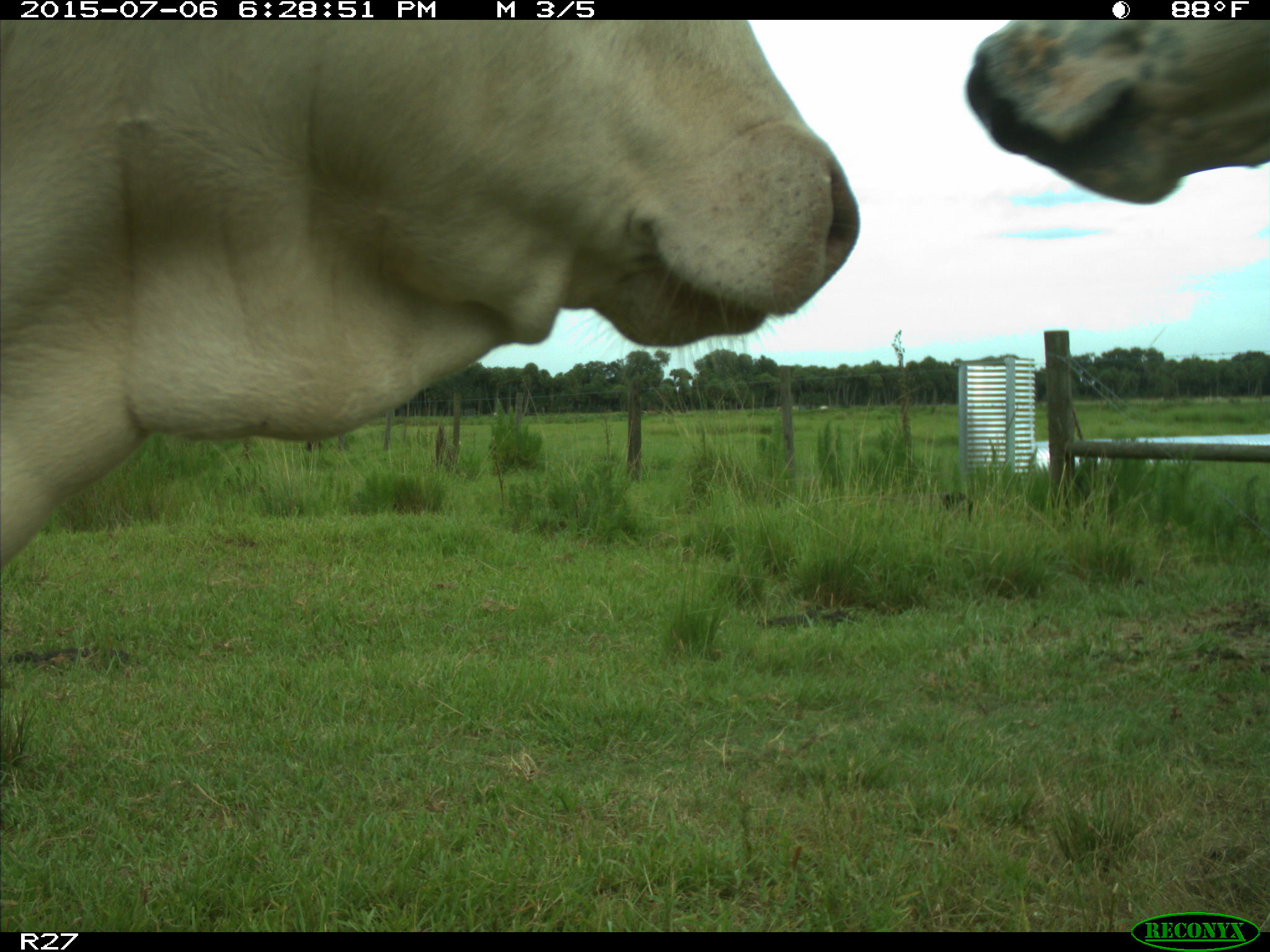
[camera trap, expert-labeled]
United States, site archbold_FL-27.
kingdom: Animalia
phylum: Chordata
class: Mammalia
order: Artiodactyla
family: Bovidae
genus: Bos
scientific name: Bos taurus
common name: domestic cow